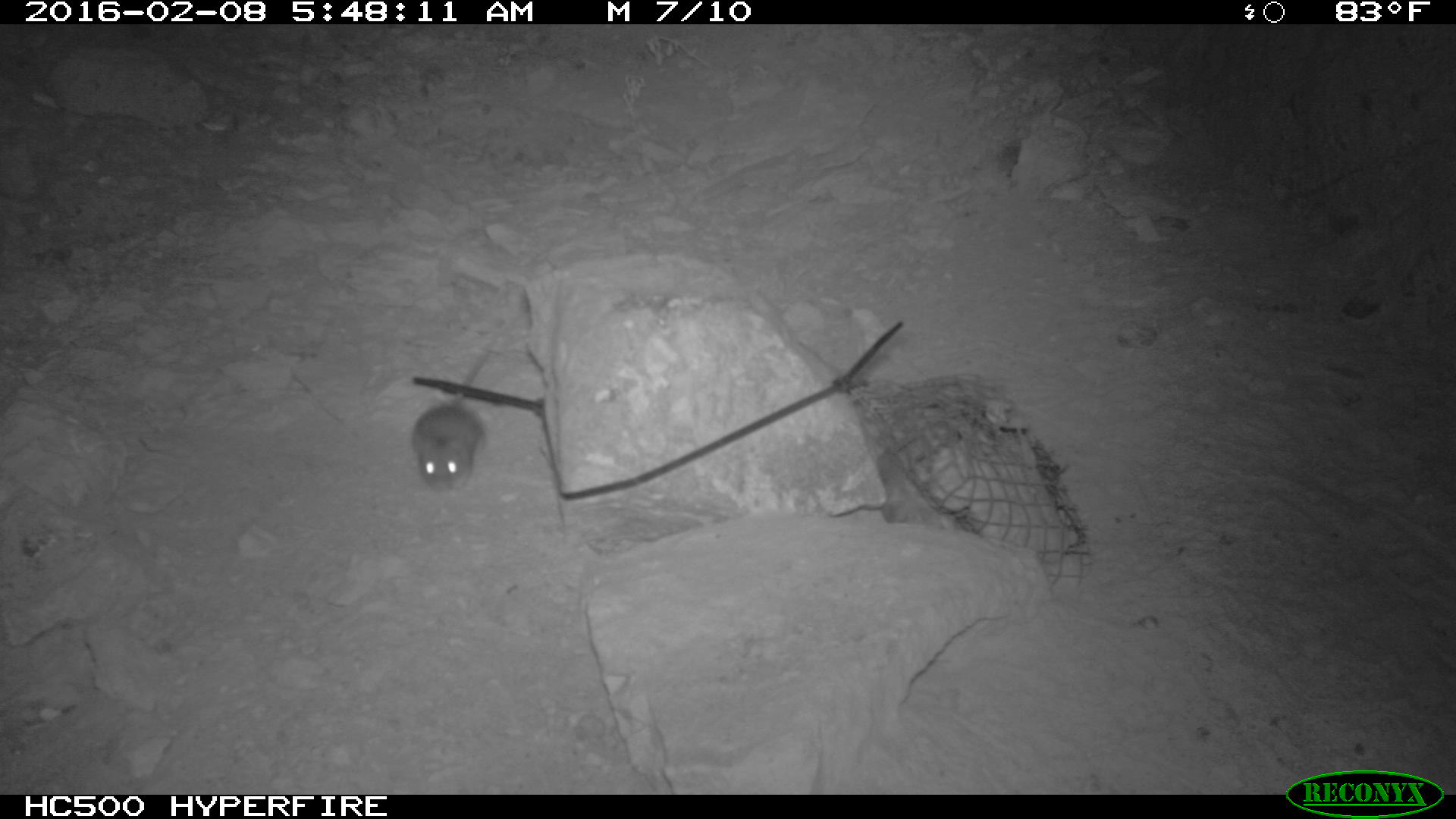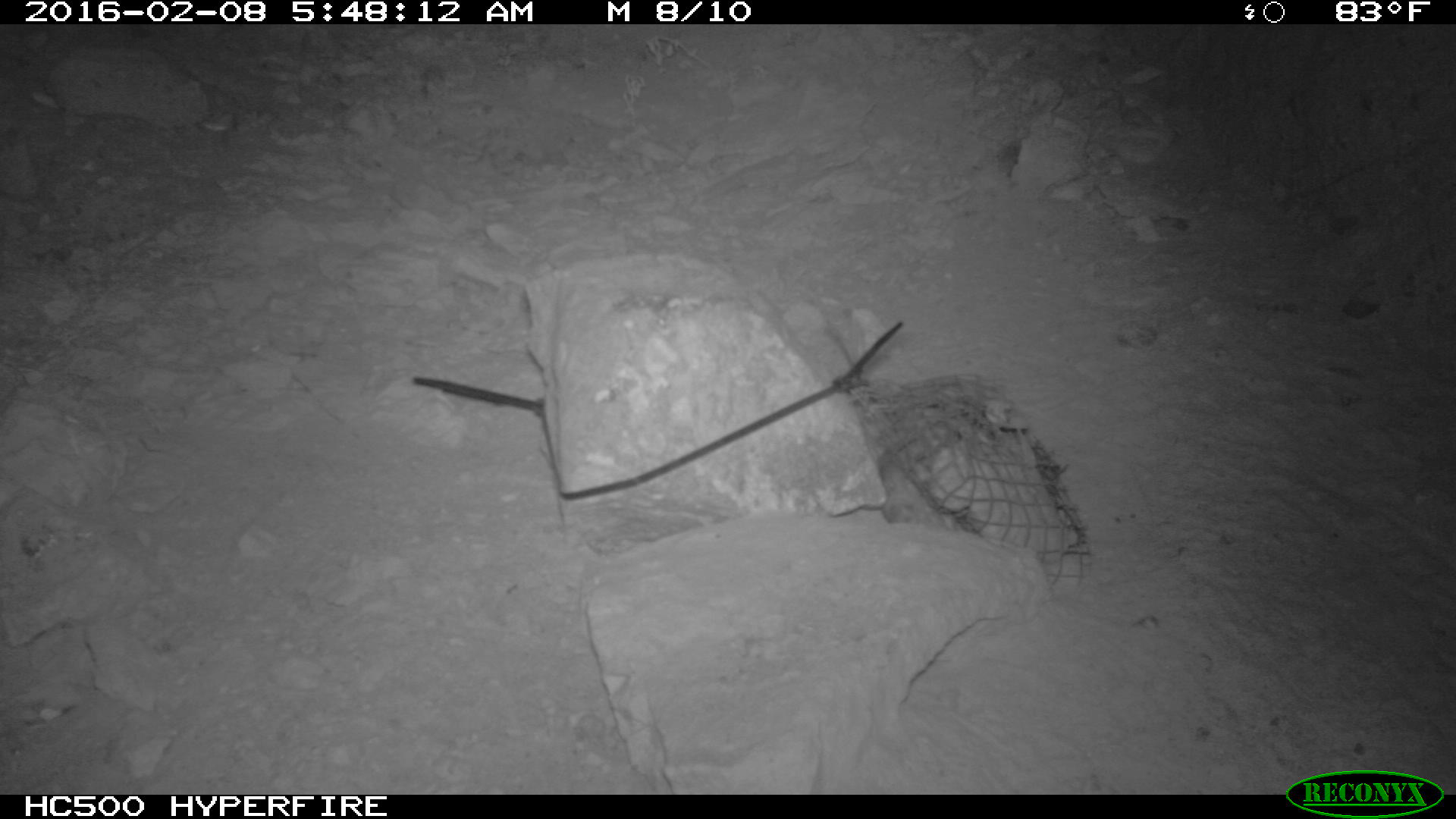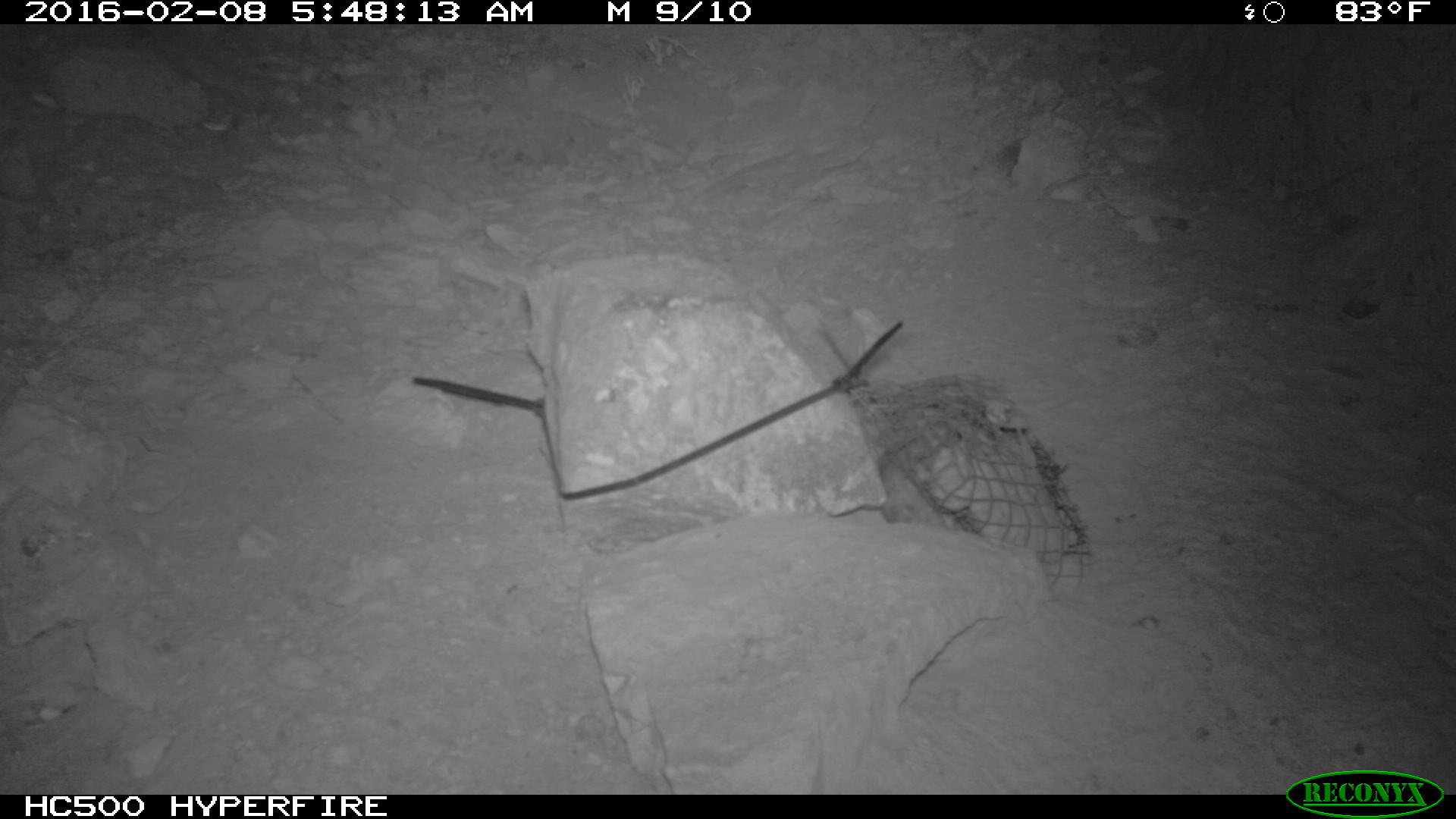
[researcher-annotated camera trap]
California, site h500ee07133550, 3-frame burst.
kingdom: Animalia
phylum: Chordata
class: Mammalia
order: Rodentia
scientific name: Rodentia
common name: rodent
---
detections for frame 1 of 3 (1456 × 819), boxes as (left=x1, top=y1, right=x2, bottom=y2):
rodent: (left=410, top=333, right=500, bottom=492)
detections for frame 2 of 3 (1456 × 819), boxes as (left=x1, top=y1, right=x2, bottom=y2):
rodent: (left=876, top=447, right=948, bottom=529)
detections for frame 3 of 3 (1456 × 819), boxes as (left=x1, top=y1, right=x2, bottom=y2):
rodent: (left=873, top=446, right=974, bottom=529)